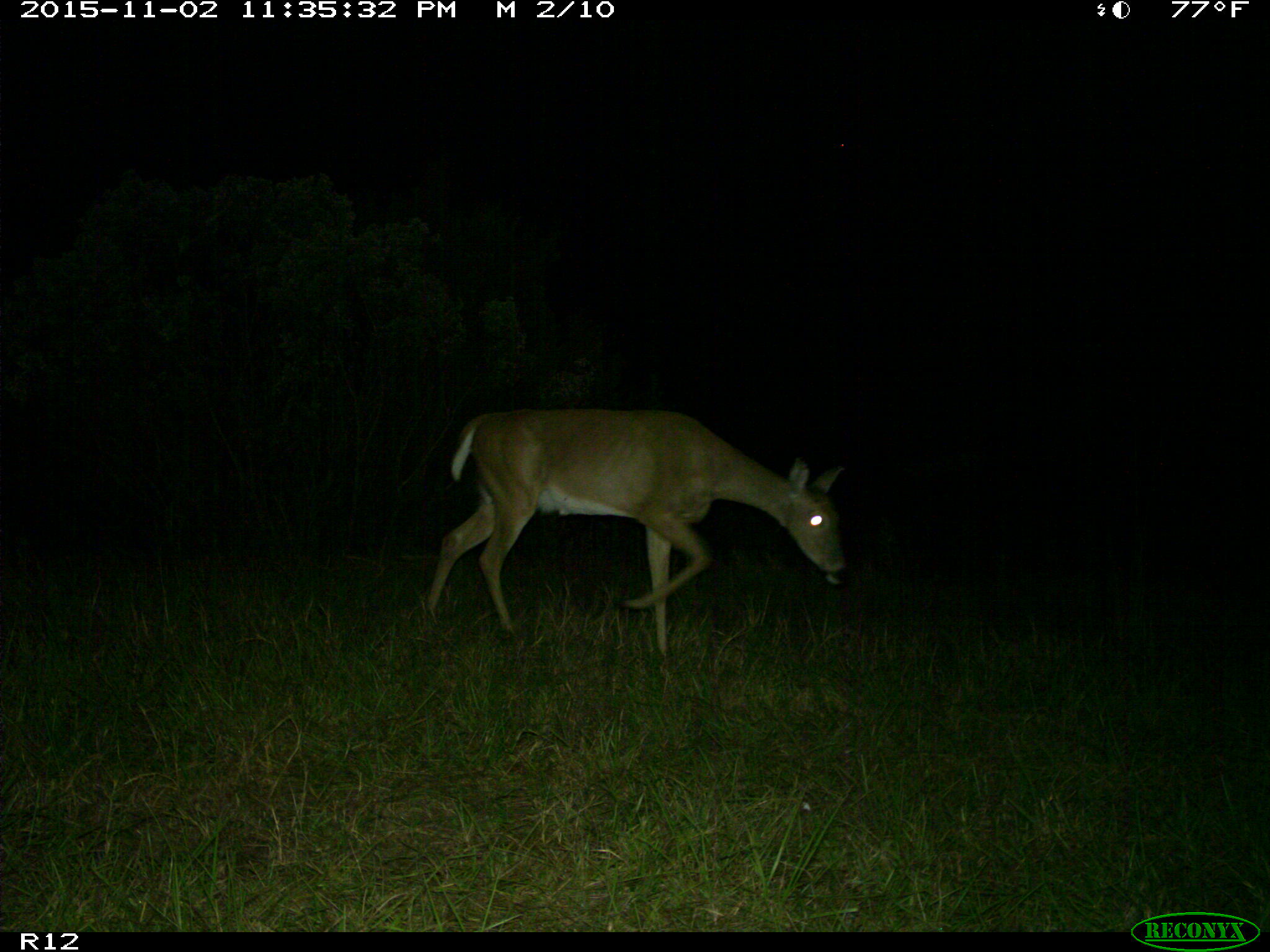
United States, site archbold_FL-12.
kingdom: Animalia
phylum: Chordata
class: Mammalia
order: Artiodactyla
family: Cervidae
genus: Odocoileus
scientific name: Odocoileus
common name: deer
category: unidentified deer